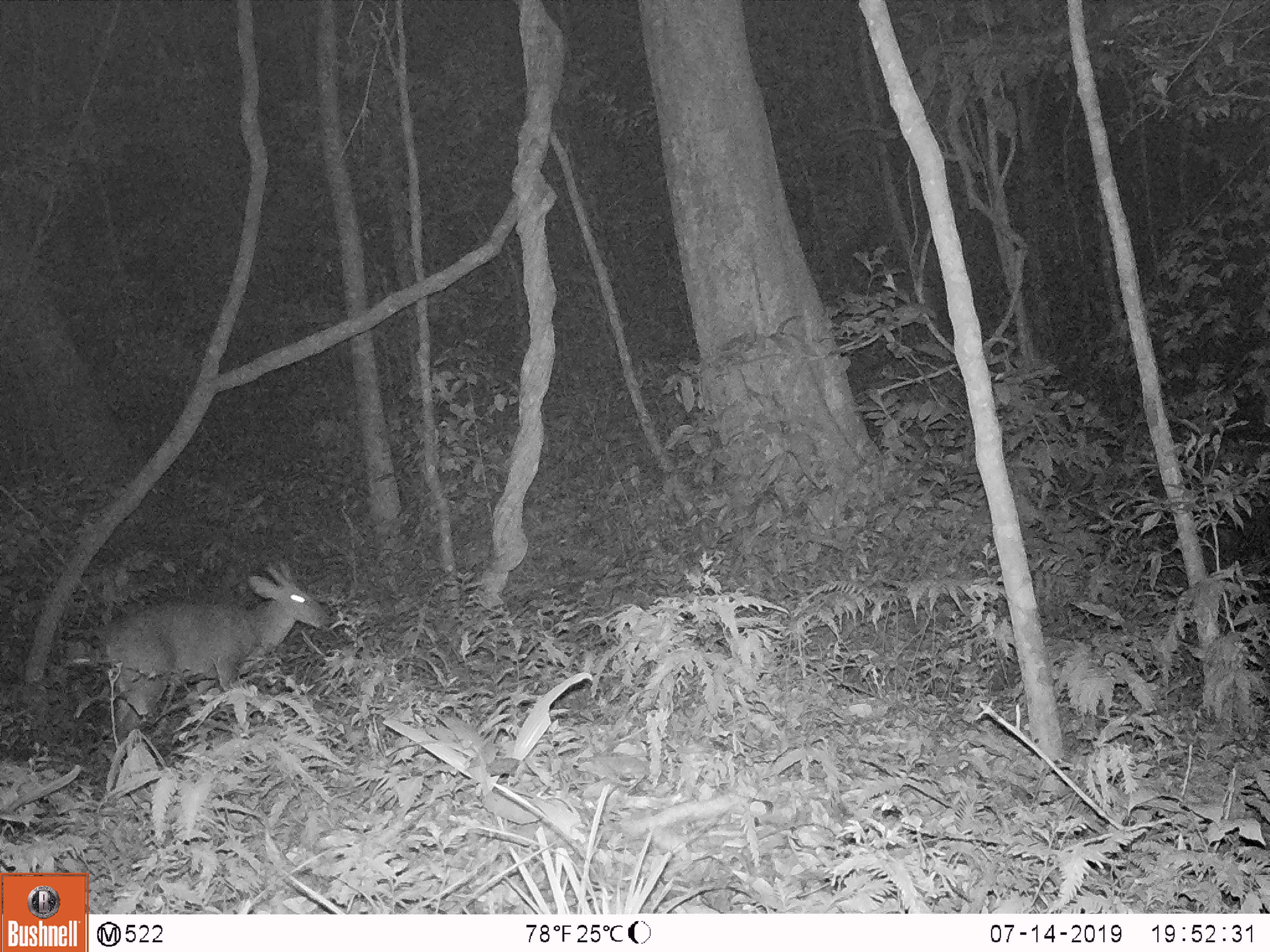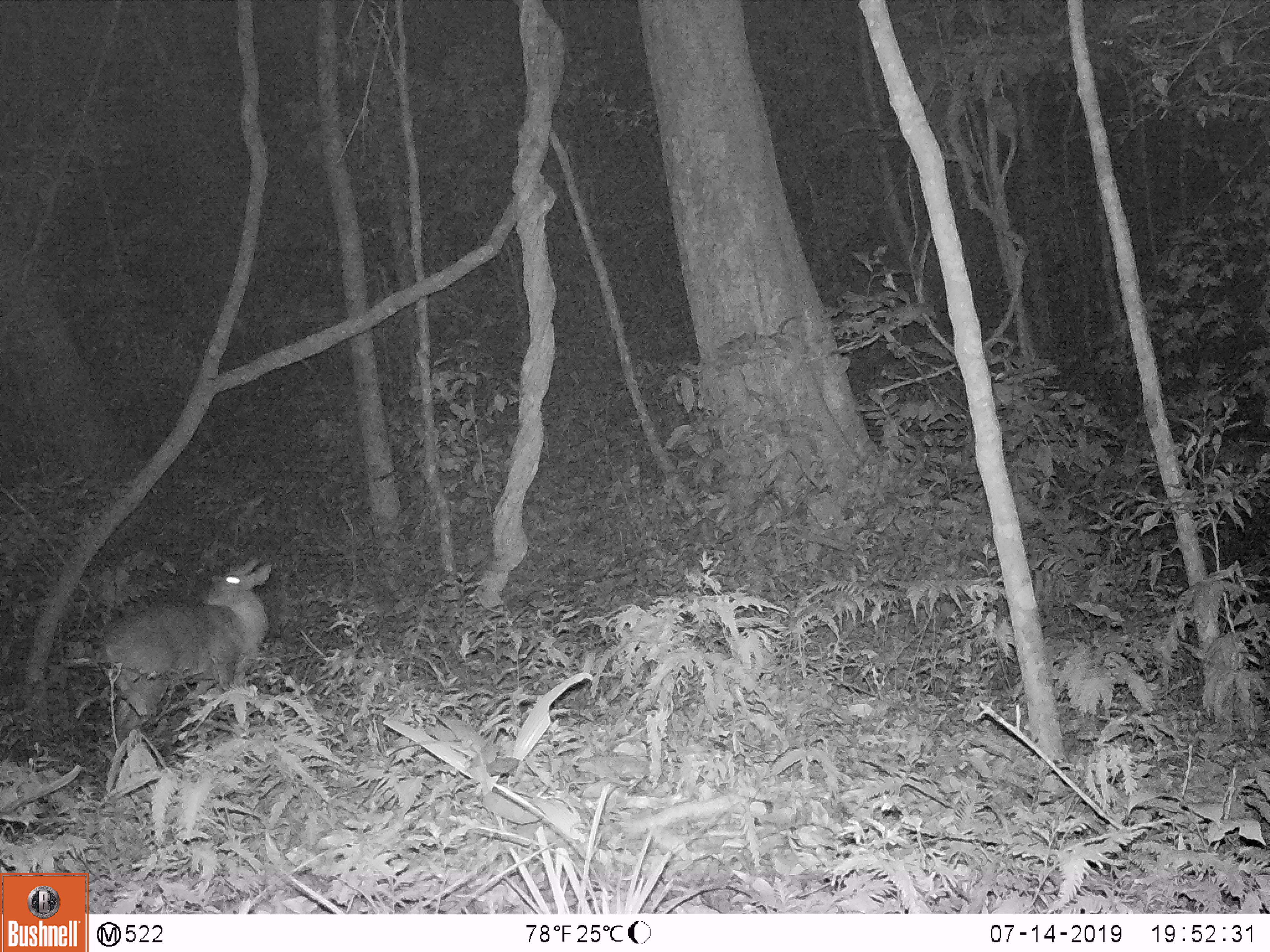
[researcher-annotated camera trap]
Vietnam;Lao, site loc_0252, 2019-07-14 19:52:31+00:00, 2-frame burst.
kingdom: Animalia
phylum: Chordata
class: Mammalia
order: Artiodactyla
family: Cervidae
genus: Muntiacus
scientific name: Muntiacus rooseveltorum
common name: roosevelt's muntjac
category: roosevelts muntjac group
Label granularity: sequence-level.